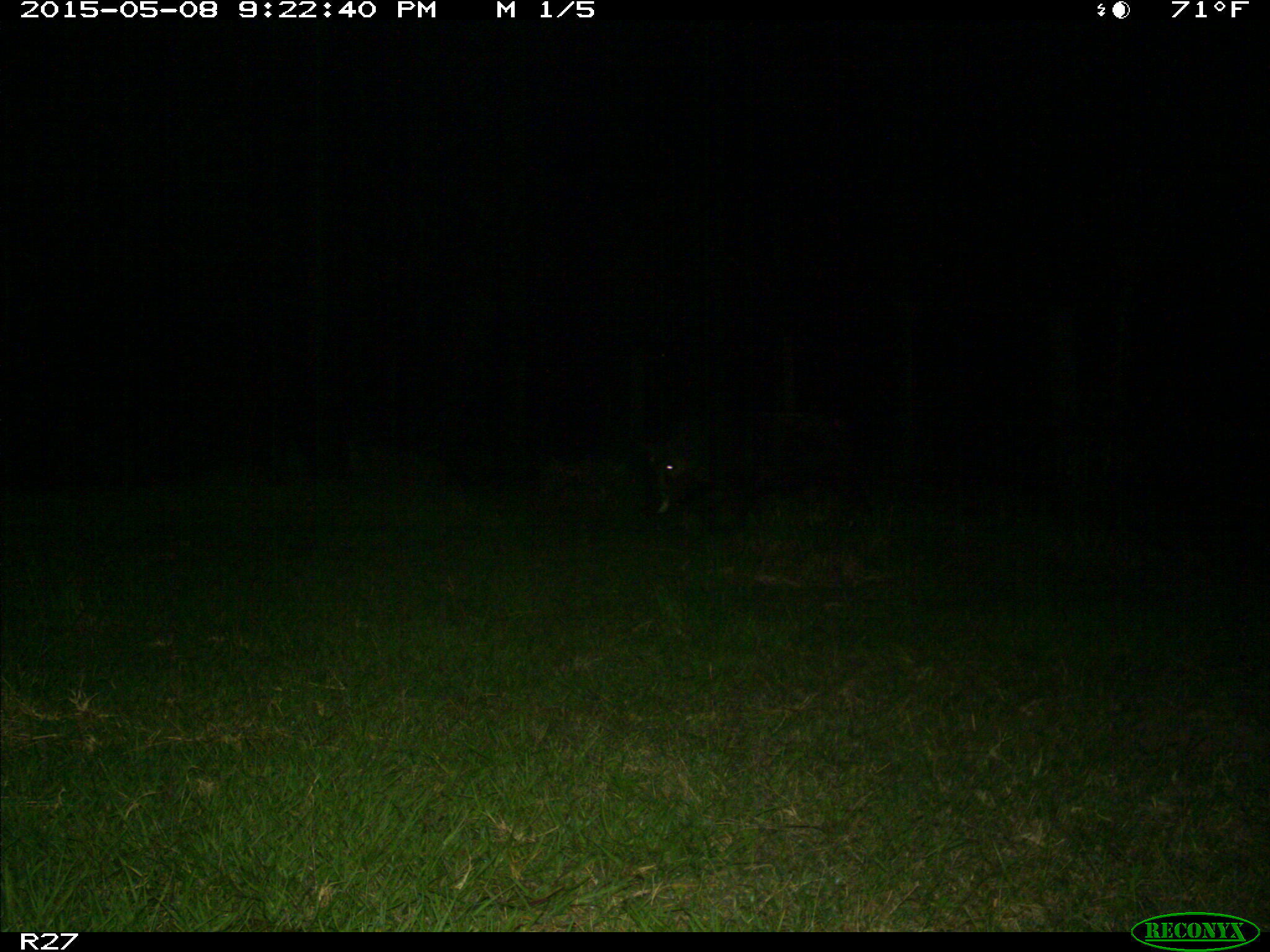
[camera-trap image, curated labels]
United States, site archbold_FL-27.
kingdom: Animalia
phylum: Chordata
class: Mammalia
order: Artiodactyla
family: Suidae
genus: Sus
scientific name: Sus scrofa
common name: wild boar